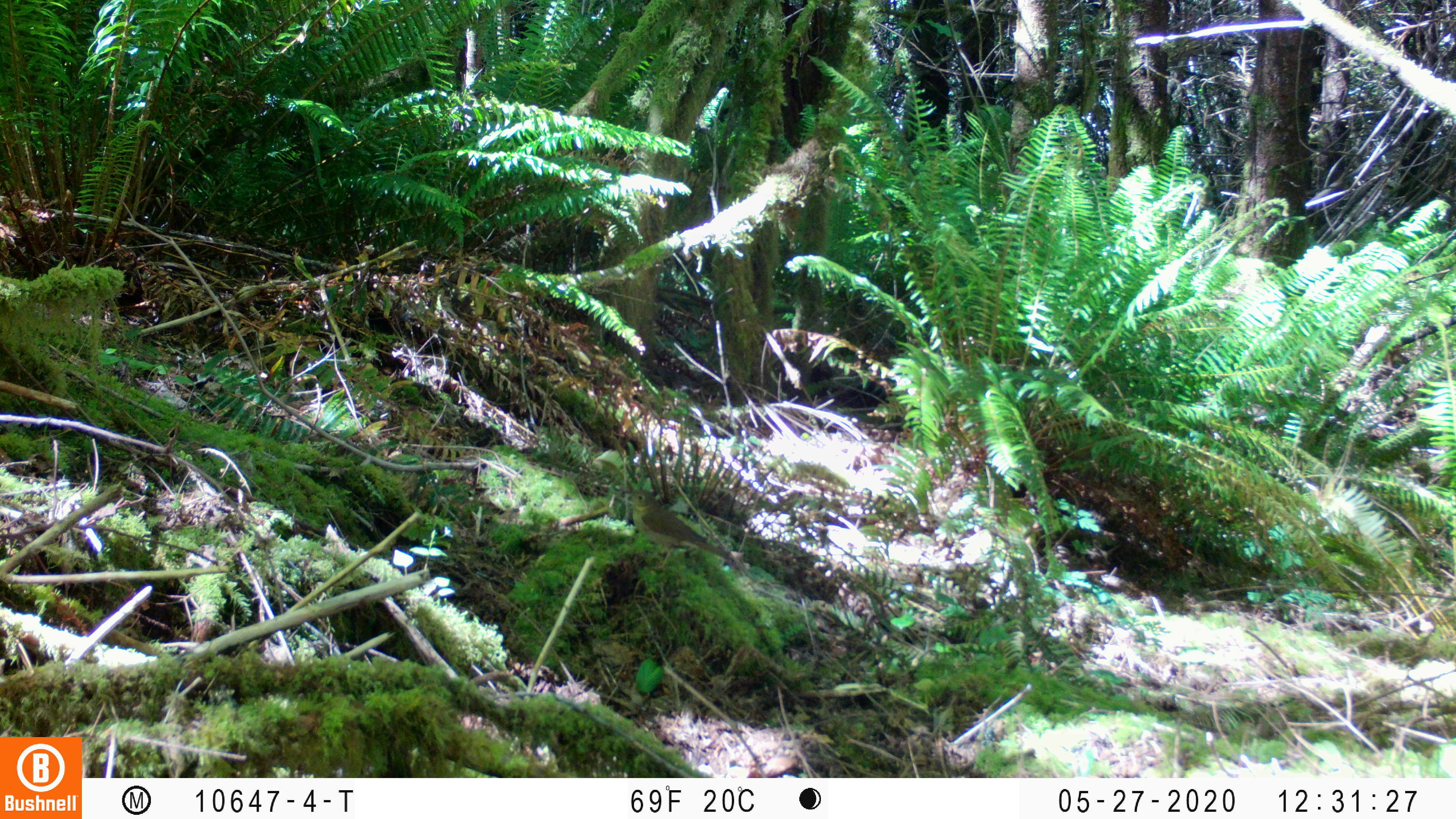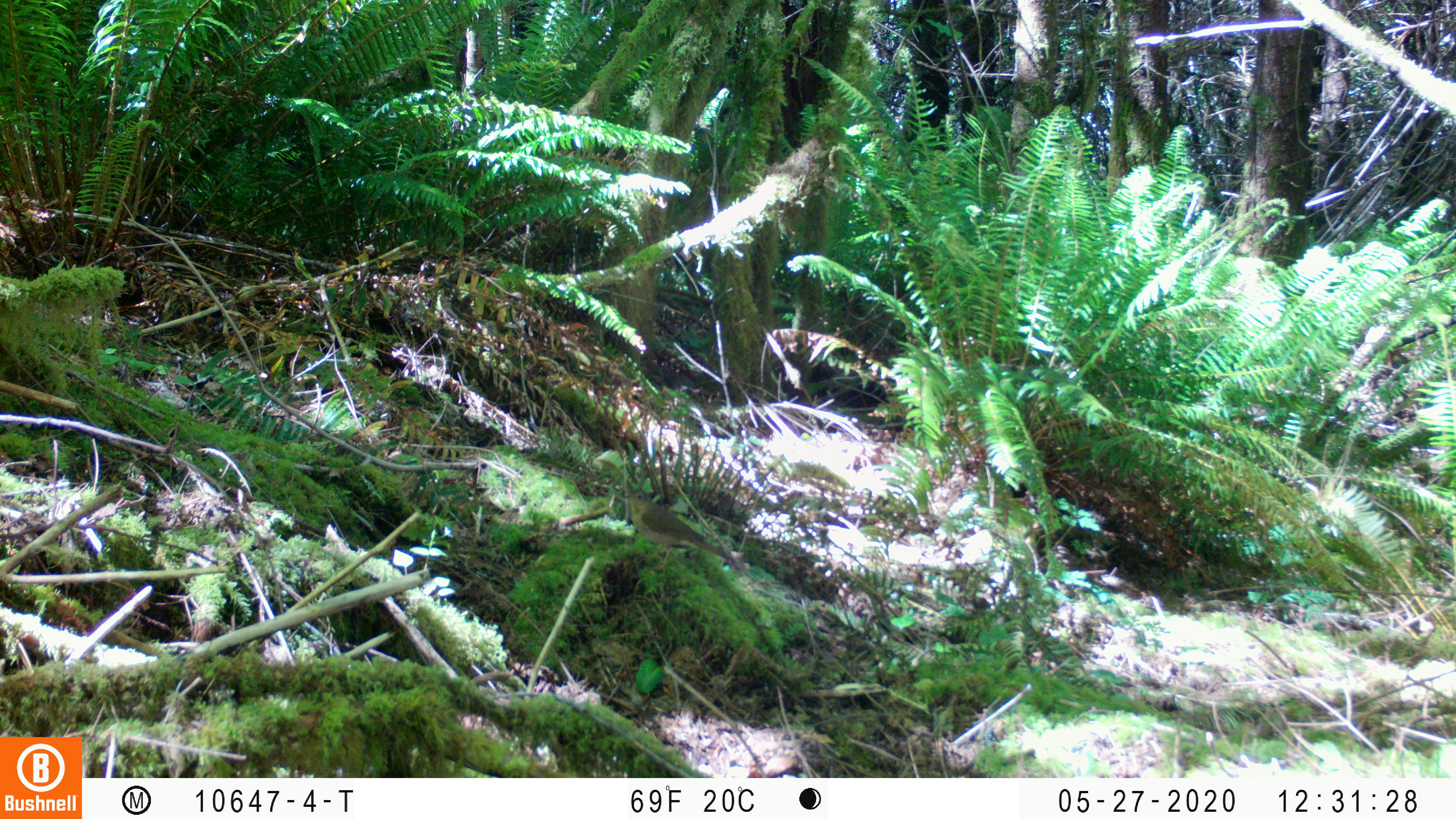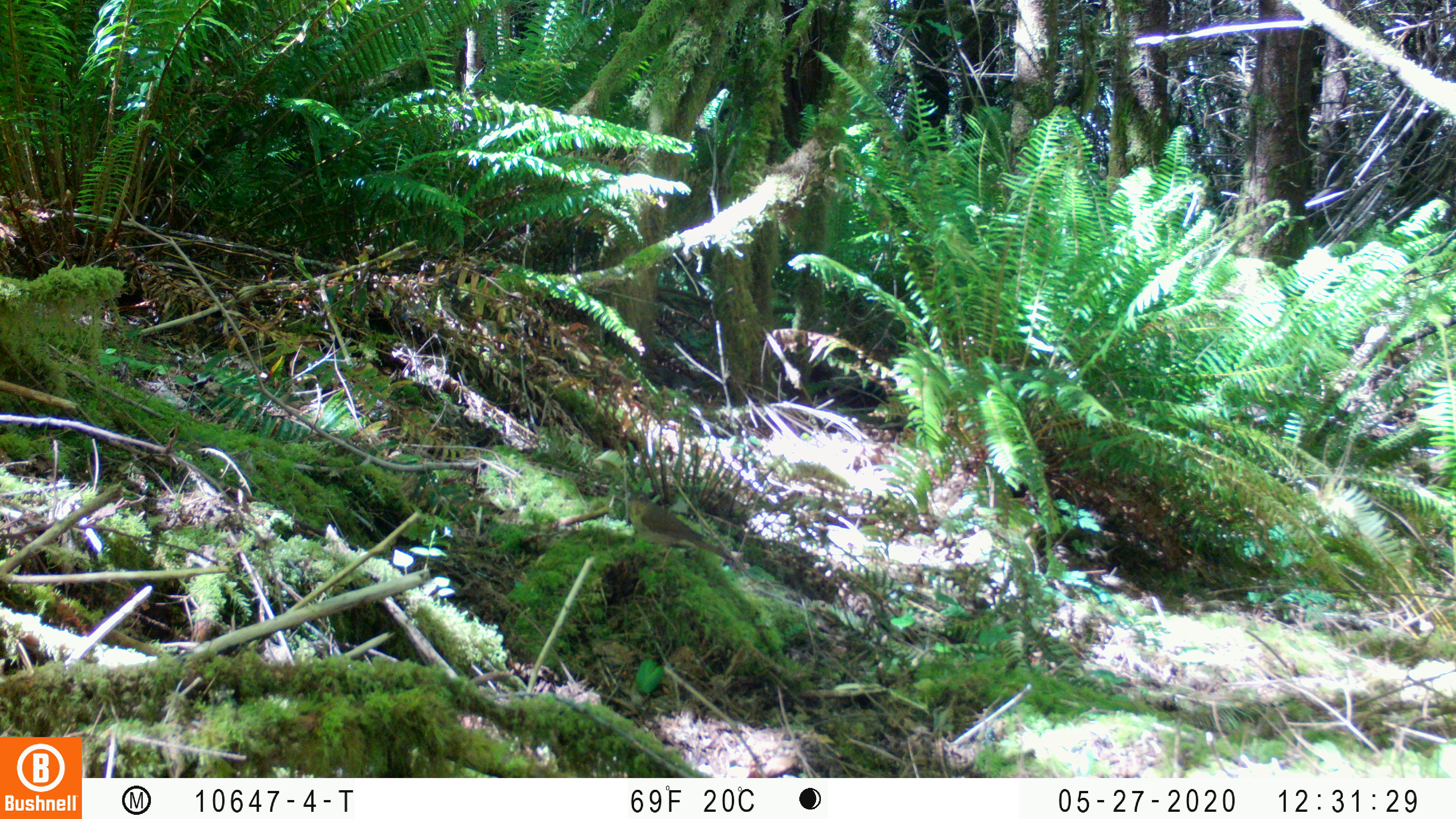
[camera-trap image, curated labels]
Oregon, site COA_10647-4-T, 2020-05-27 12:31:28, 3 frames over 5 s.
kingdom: Animalia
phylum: Chordata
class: Aves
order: Passeriformes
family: Turdidae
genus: Catharus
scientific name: Catharus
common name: brown thrushes and nightingale-thrushes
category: catharus species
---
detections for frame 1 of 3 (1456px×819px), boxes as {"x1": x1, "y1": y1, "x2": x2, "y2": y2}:
catharus species: {"x1": 620, "y1": 484, "x2": 733, "y2": 561}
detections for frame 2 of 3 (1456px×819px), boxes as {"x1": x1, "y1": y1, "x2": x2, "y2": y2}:
catharus species: {"x1": 618, "y1": 488, "x2": 729, "y2": 566}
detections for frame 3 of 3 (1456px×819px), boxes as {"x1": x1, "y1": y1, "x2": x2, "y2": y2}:
catharus species: {"x1": 624, "y1": 485, "x2": 737, "y2": 568}